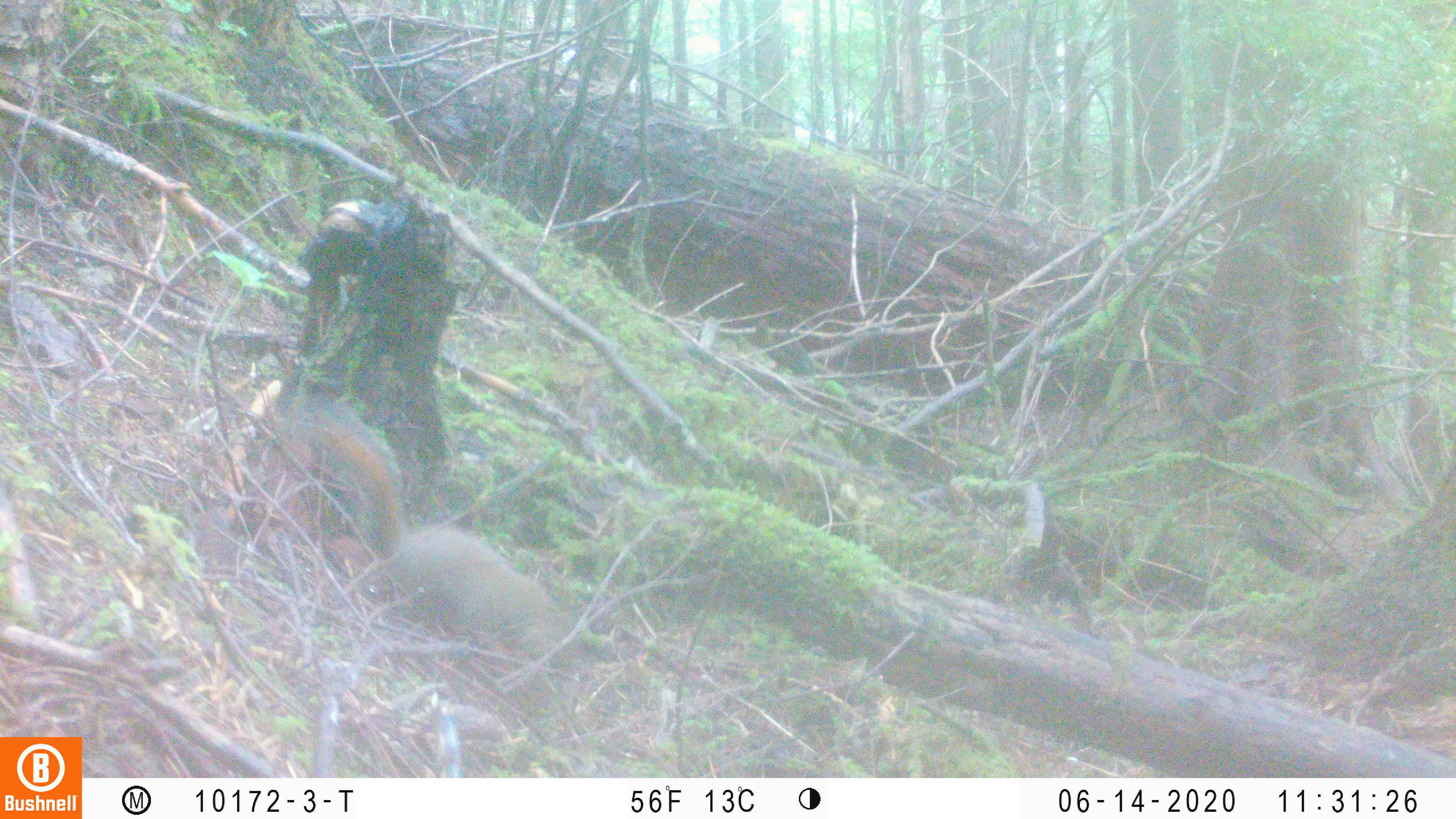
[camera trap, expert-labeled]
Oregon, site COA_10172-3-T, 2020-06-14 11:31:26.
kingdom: Animalia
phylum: Chordata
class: Mammalia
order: Rodentia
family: Sciuridae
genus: Tamiasciurus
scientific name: Tamiasciurus douglasii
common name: douglas squirrel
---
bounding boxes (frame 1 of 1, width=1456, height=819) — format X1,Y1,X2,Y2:
douglas squirrel: 306,403,568,673